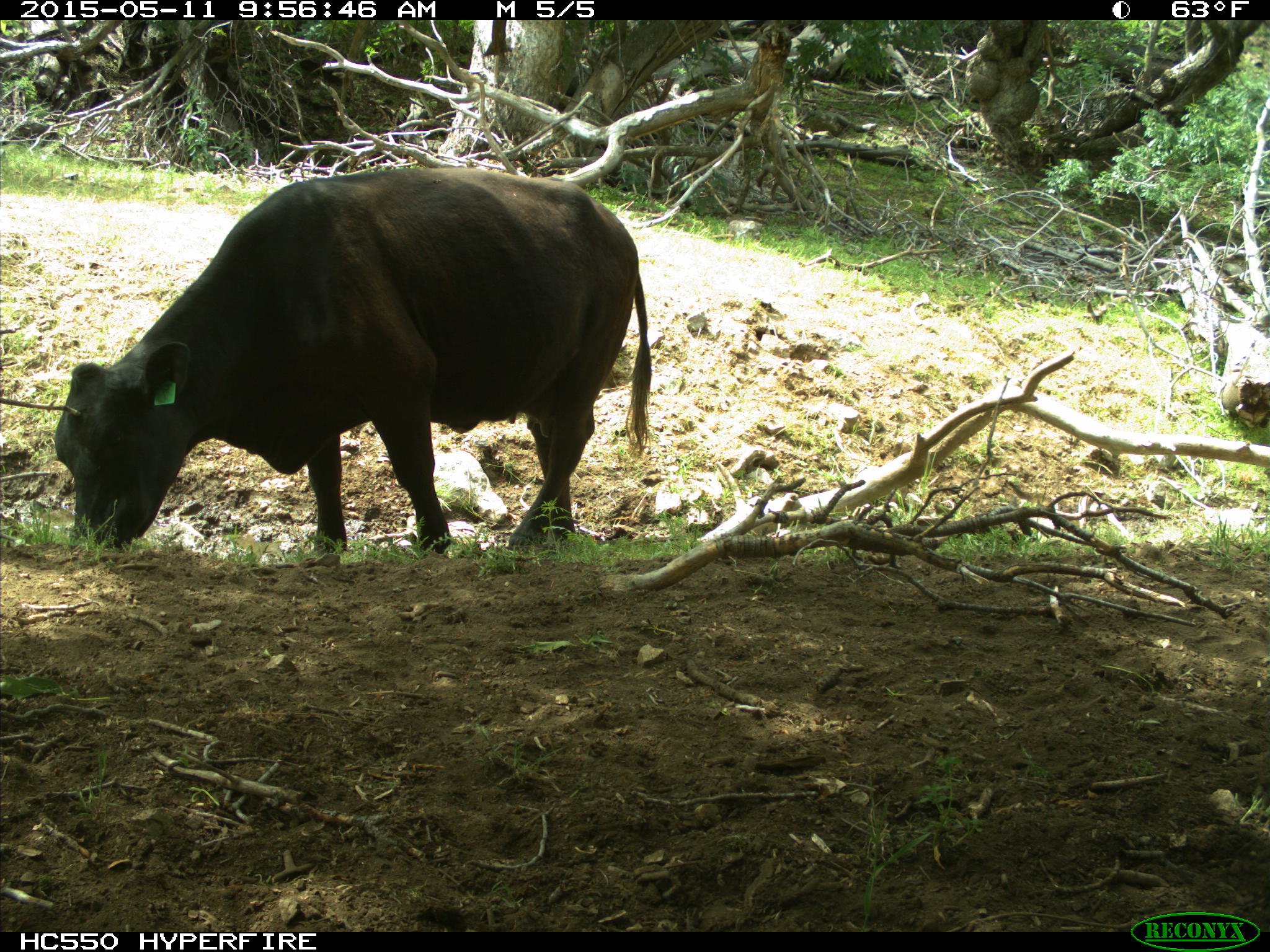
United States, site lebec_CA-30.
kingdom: Animalia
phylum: Chordata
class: Mammalia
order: Artiodactyla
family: Bovidae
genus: Bos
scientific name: Bos taurus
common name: domestic cow